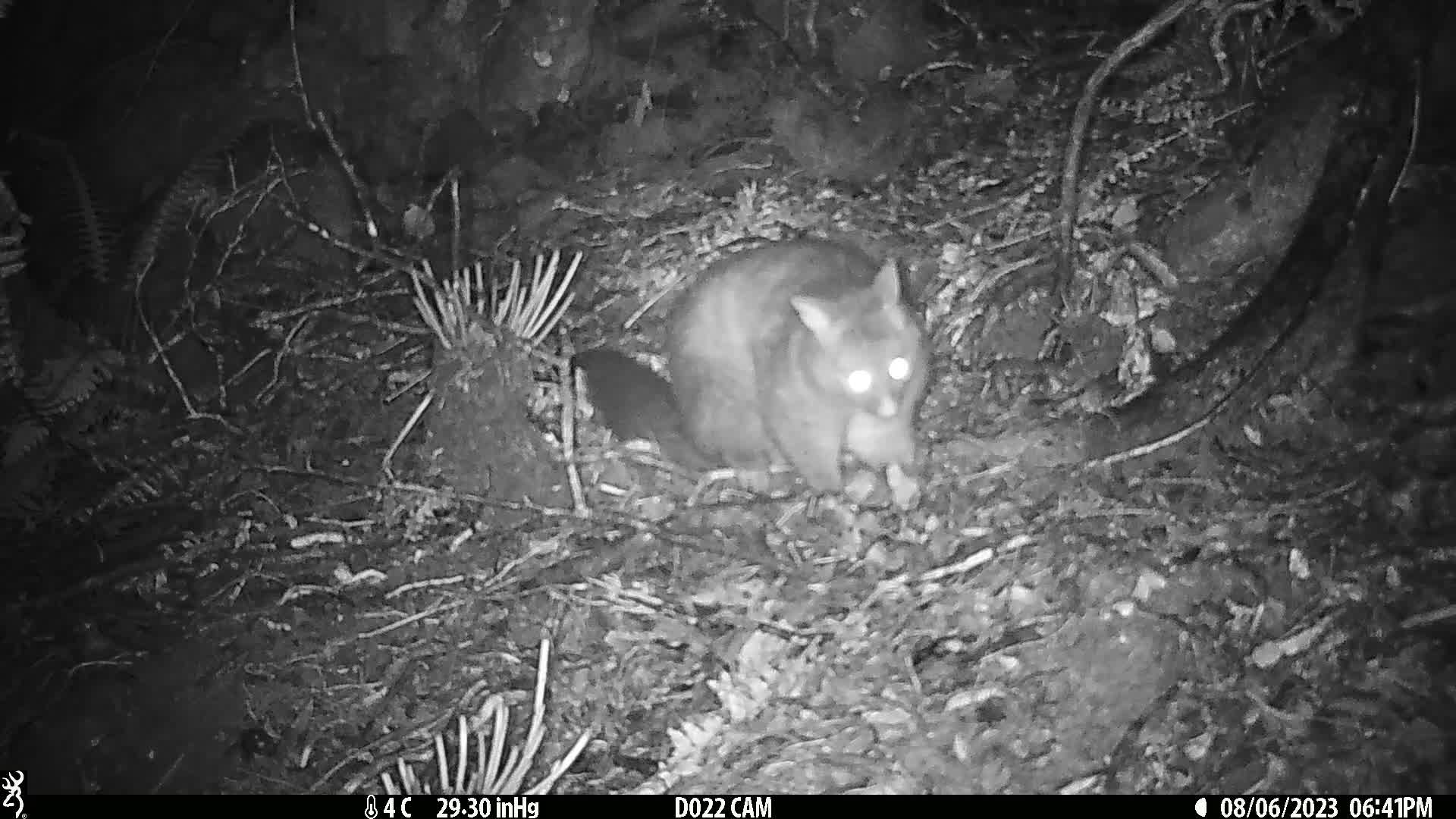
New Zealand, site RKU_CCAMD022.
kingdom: Animalia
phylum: Chordata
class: Mammalia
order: Diprotodontia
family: Phalangeridae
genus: Trichosurus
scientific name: Trichosurus vulpecula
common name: common brushtail possum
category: possum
Possum (common brushtail possum) (Trichosurus vulpecula).